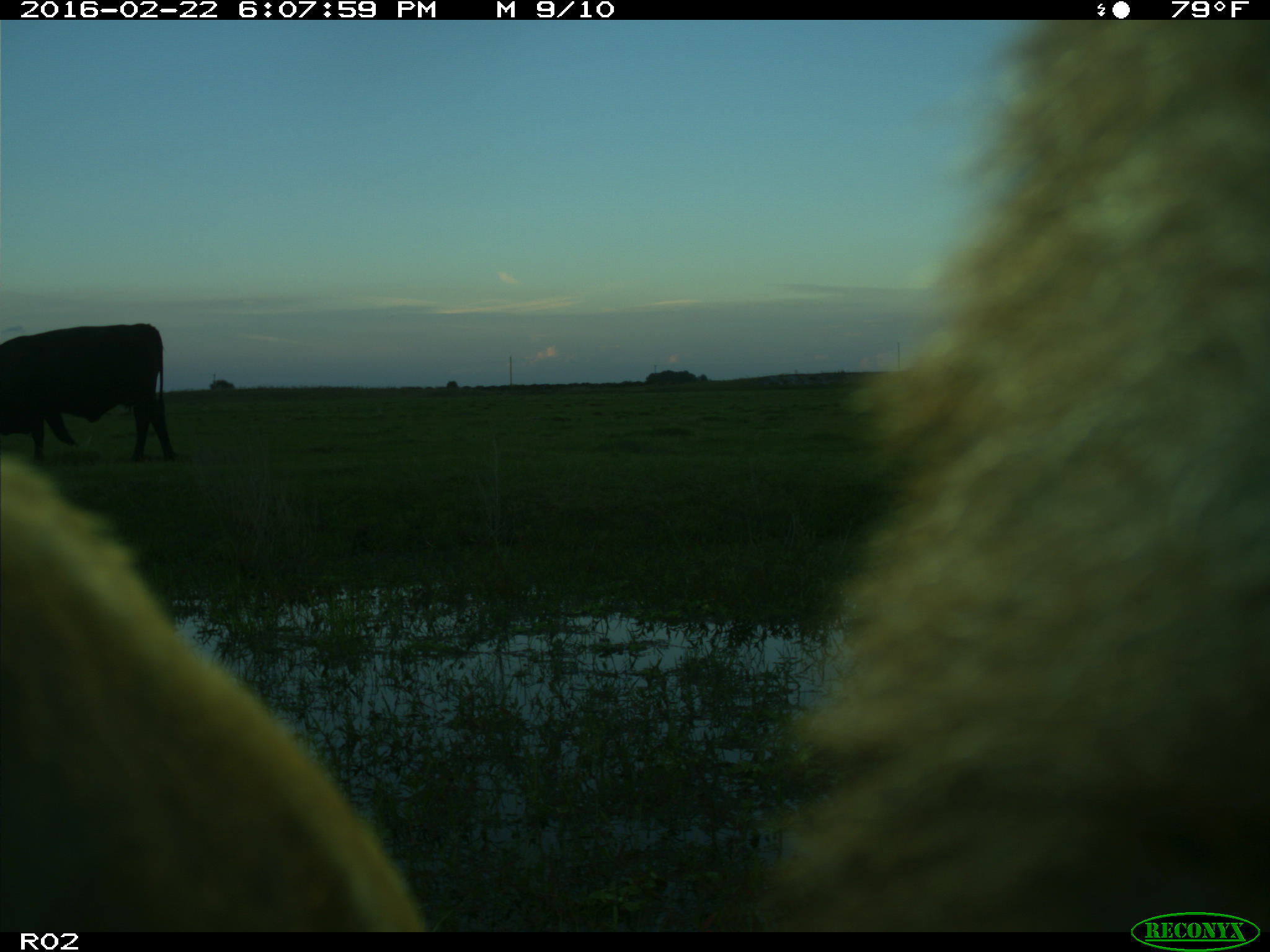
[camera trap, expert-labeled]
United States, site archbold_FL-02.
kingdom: Animalia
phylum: Chordata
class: Mammalia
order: Artiodactyla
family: Bovidae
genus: Bos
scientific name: Bos taurus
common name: domestic cow